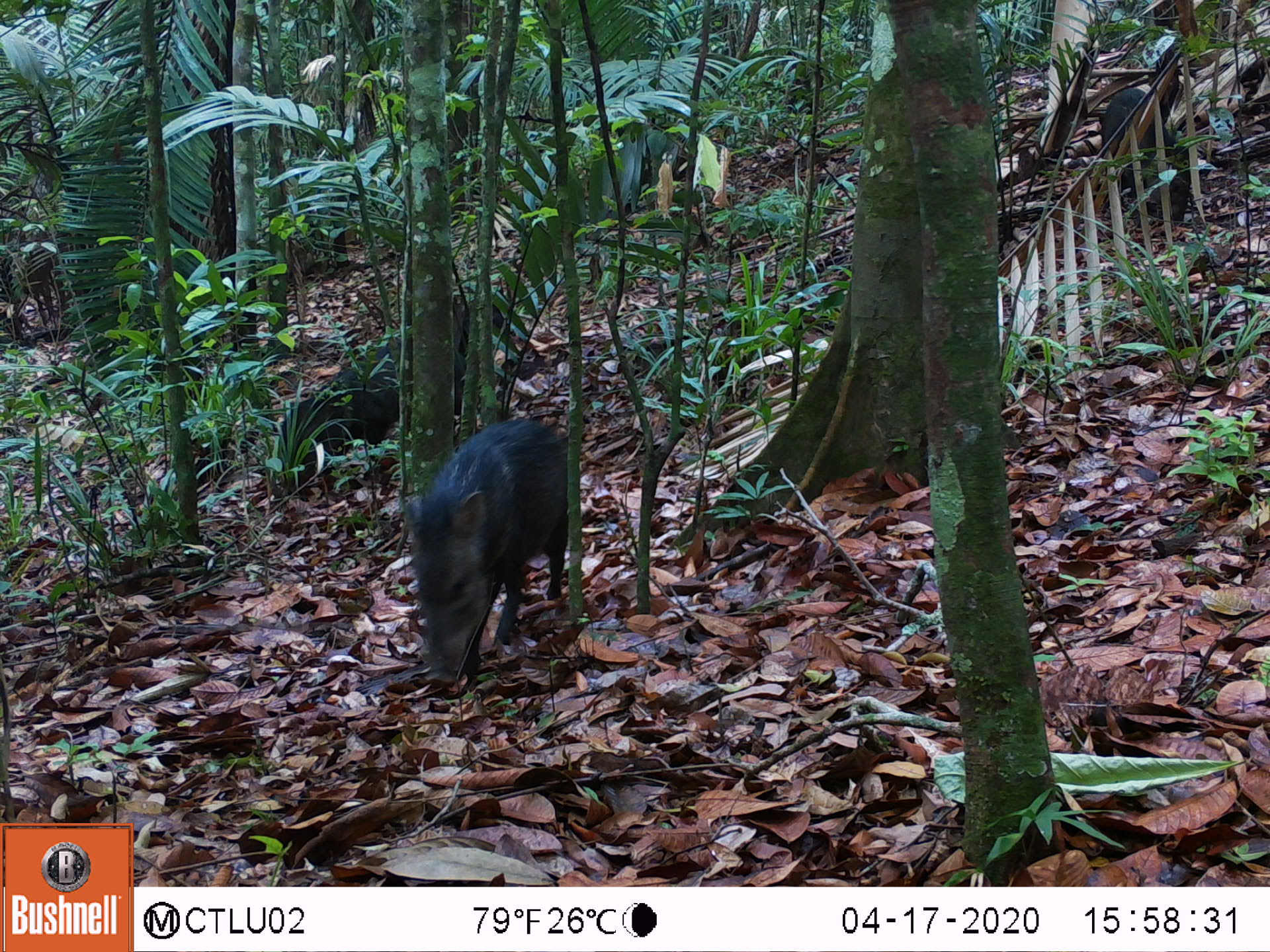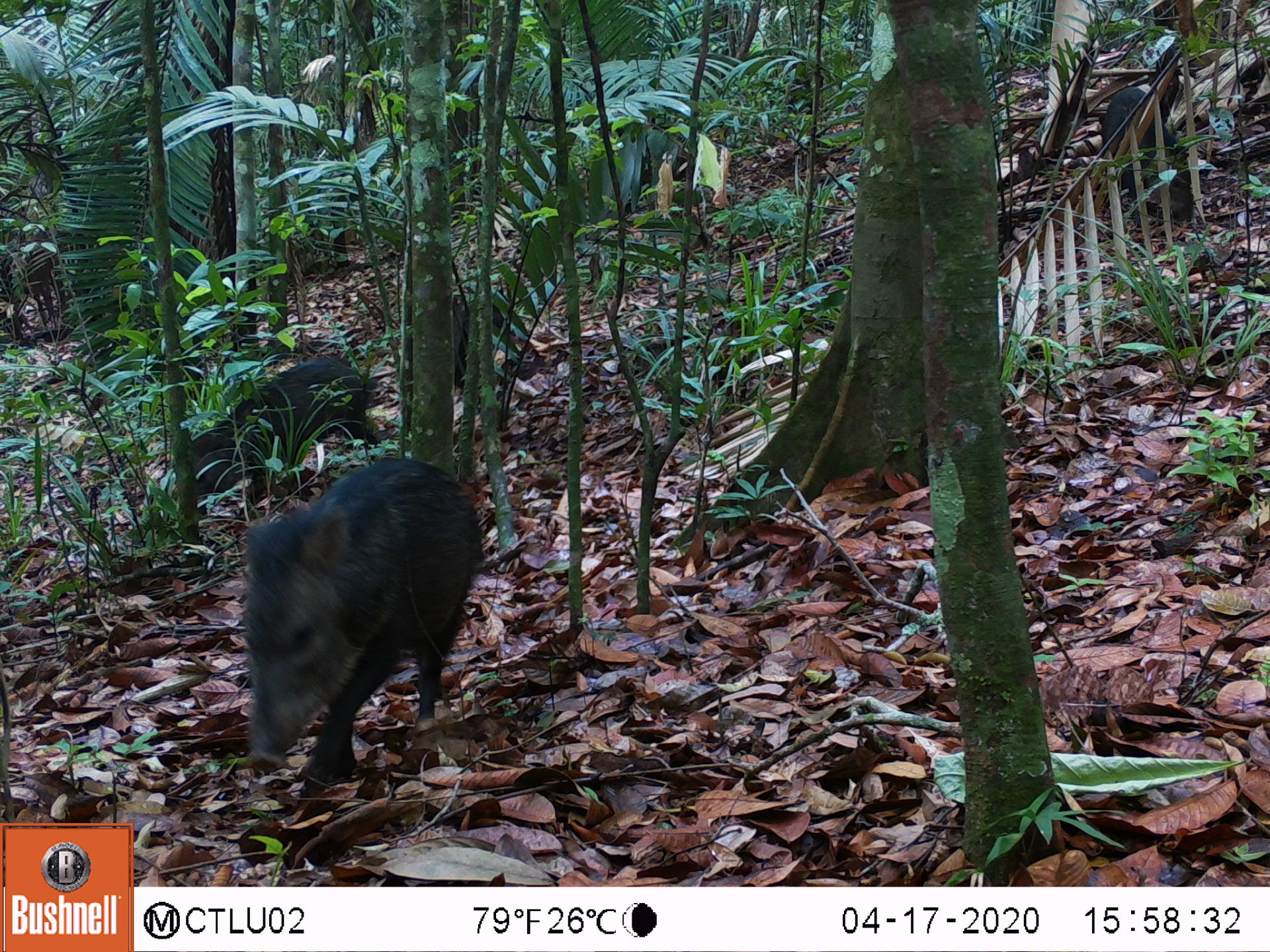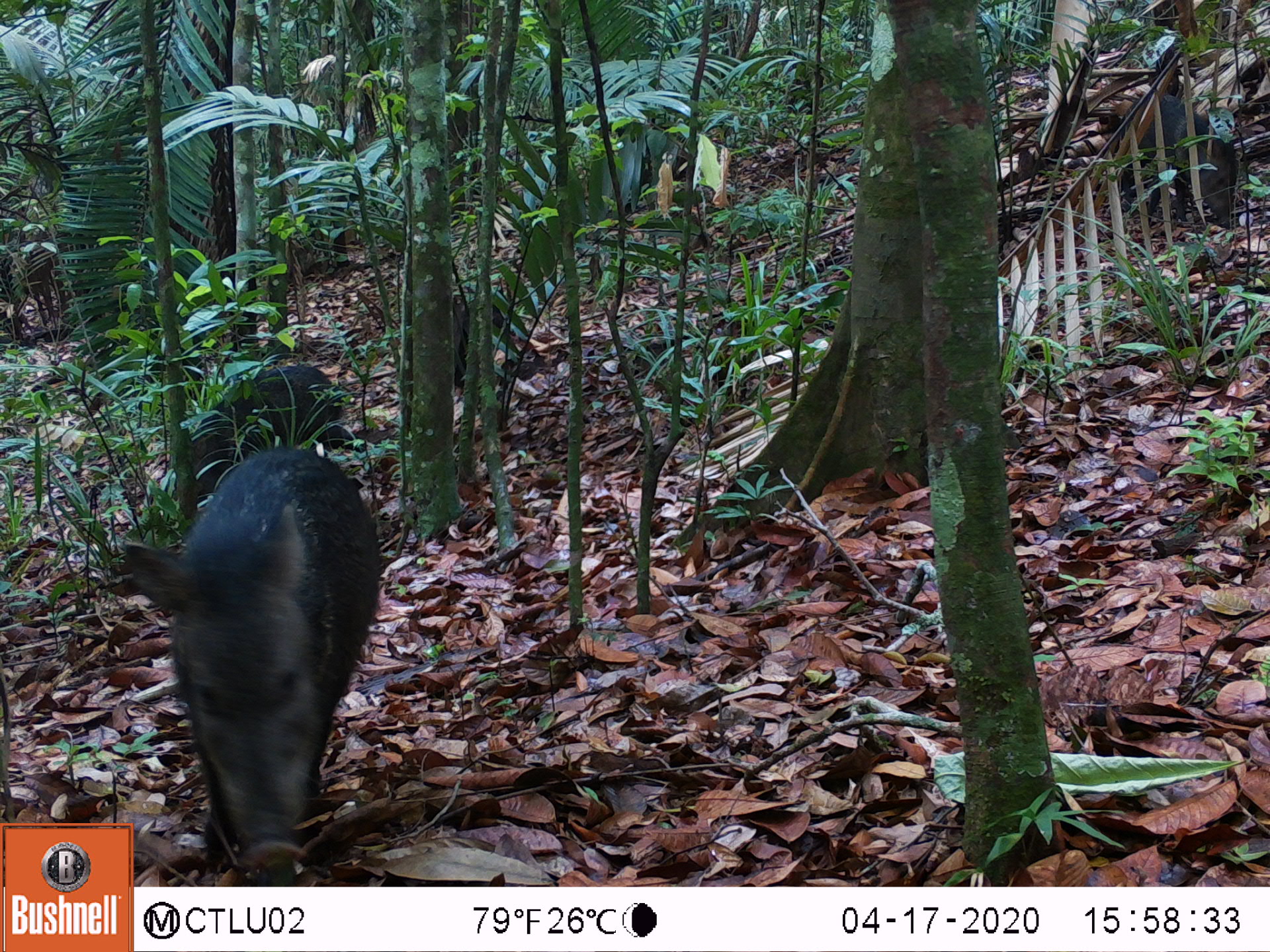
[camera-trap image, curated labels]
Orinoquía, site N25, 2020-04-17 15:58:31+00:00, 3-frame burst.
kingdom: Animalia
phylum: Chordata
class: Mammalia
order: Artiodactyla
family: Tayassuidae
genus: Pecari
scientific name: Pecari tajacu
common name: collared peccary